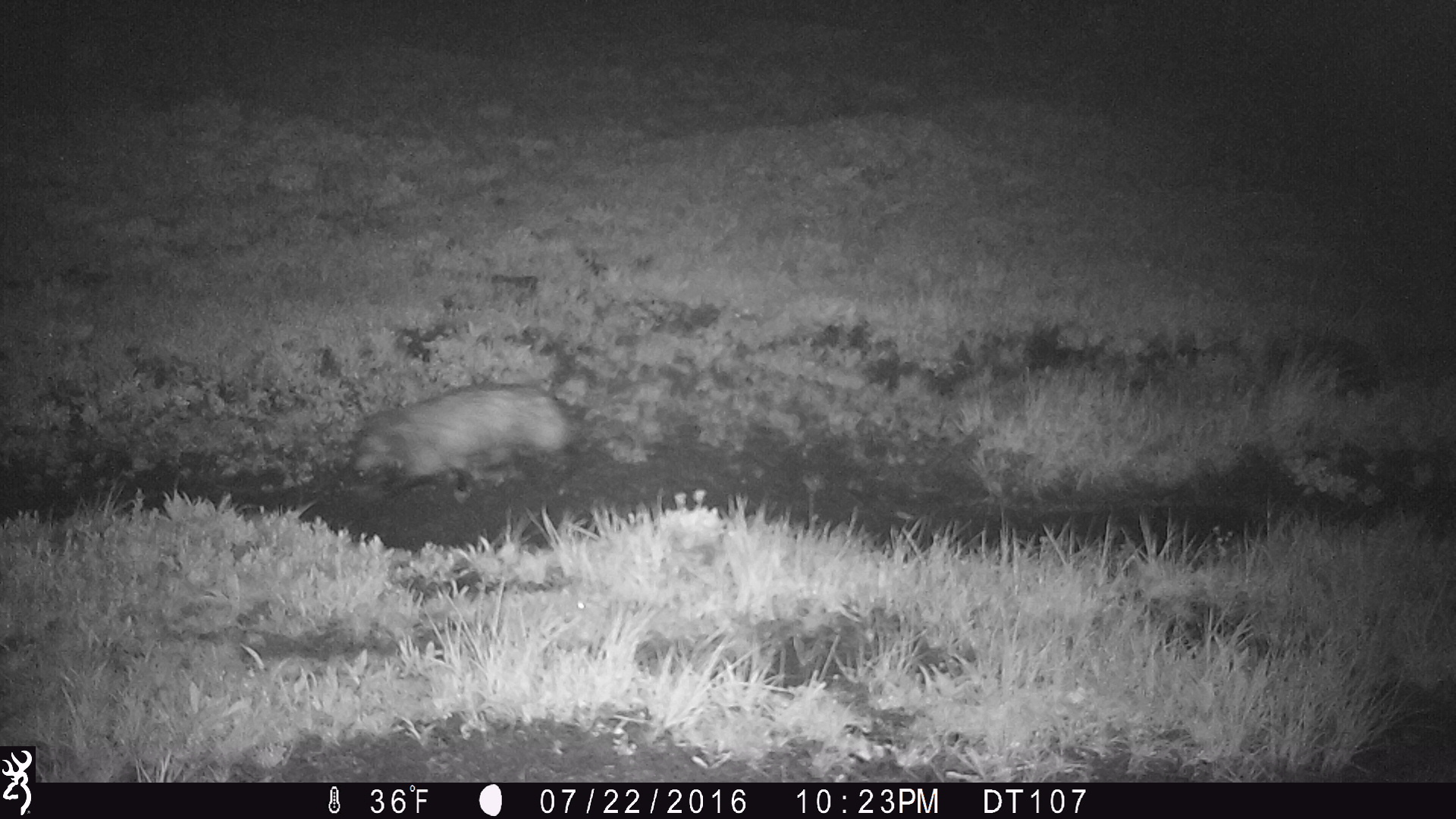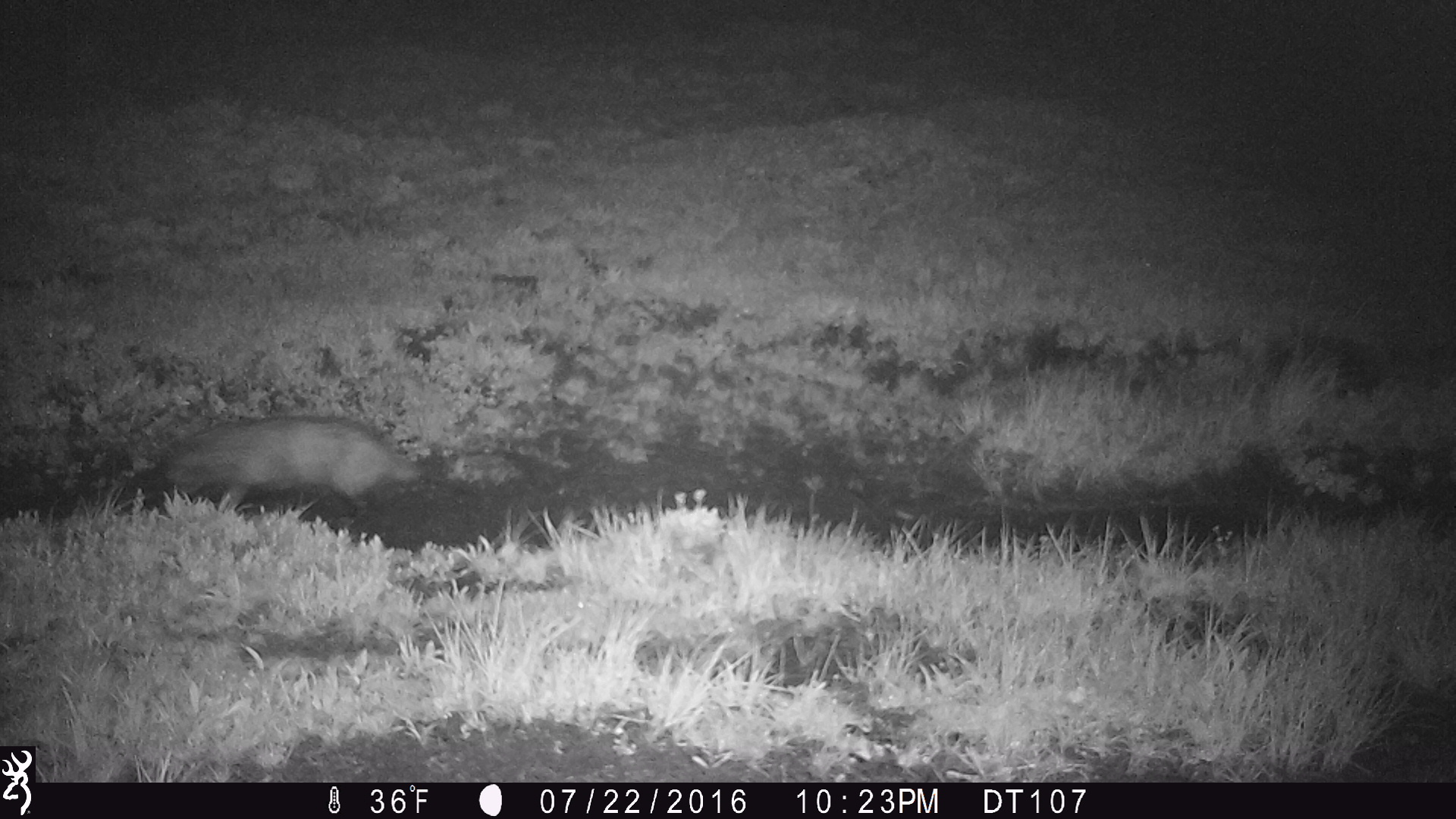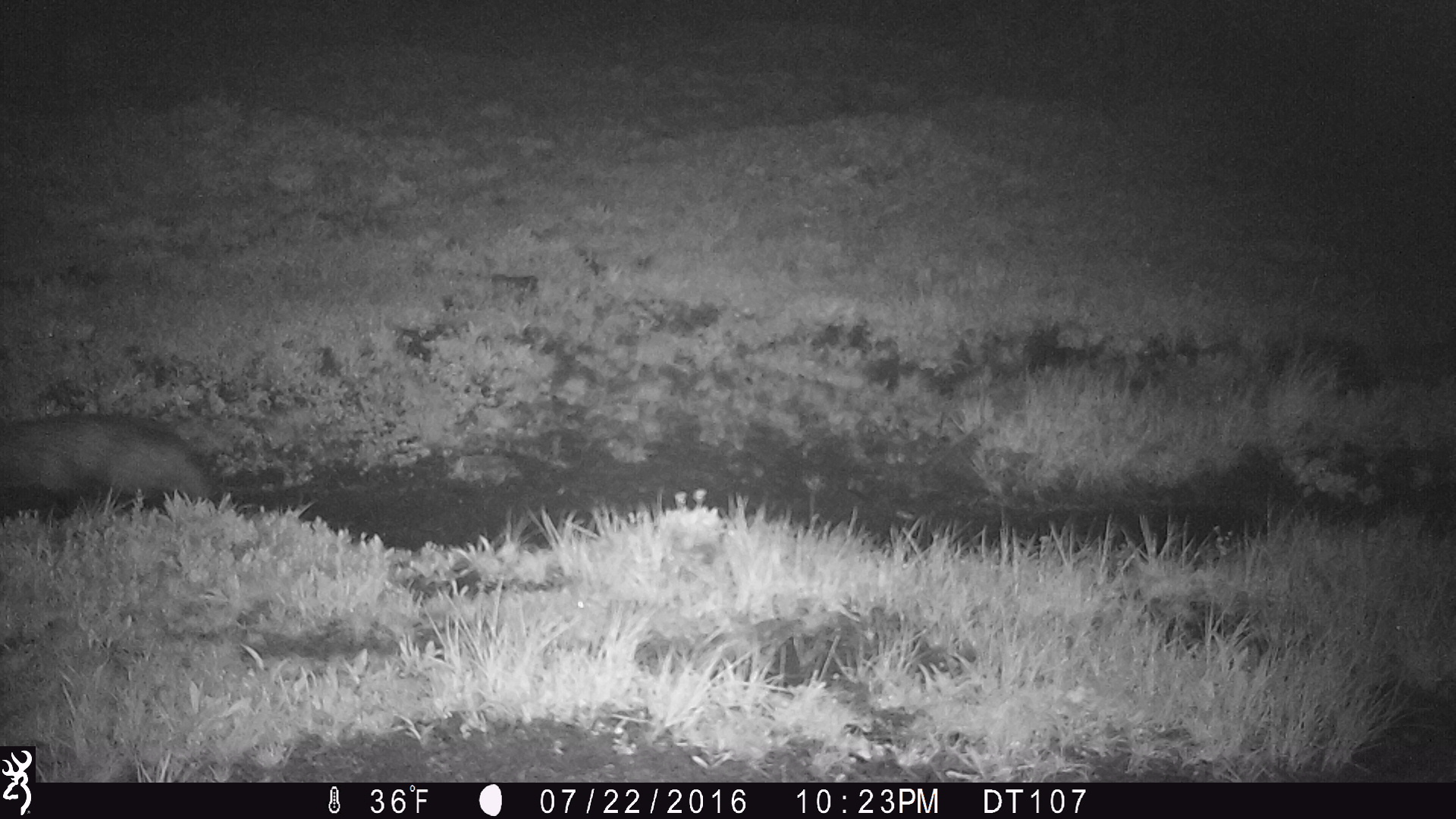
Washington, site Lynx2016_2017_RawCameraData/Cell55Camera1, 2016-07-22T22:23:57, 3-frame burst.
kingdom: Animalia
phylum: Chordata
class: Mammalia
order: Carnivora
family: Mustelidae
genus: Taxidea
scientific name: Taxidea taxus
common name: american badger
Taxidea taxus (american badger). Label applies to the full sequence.